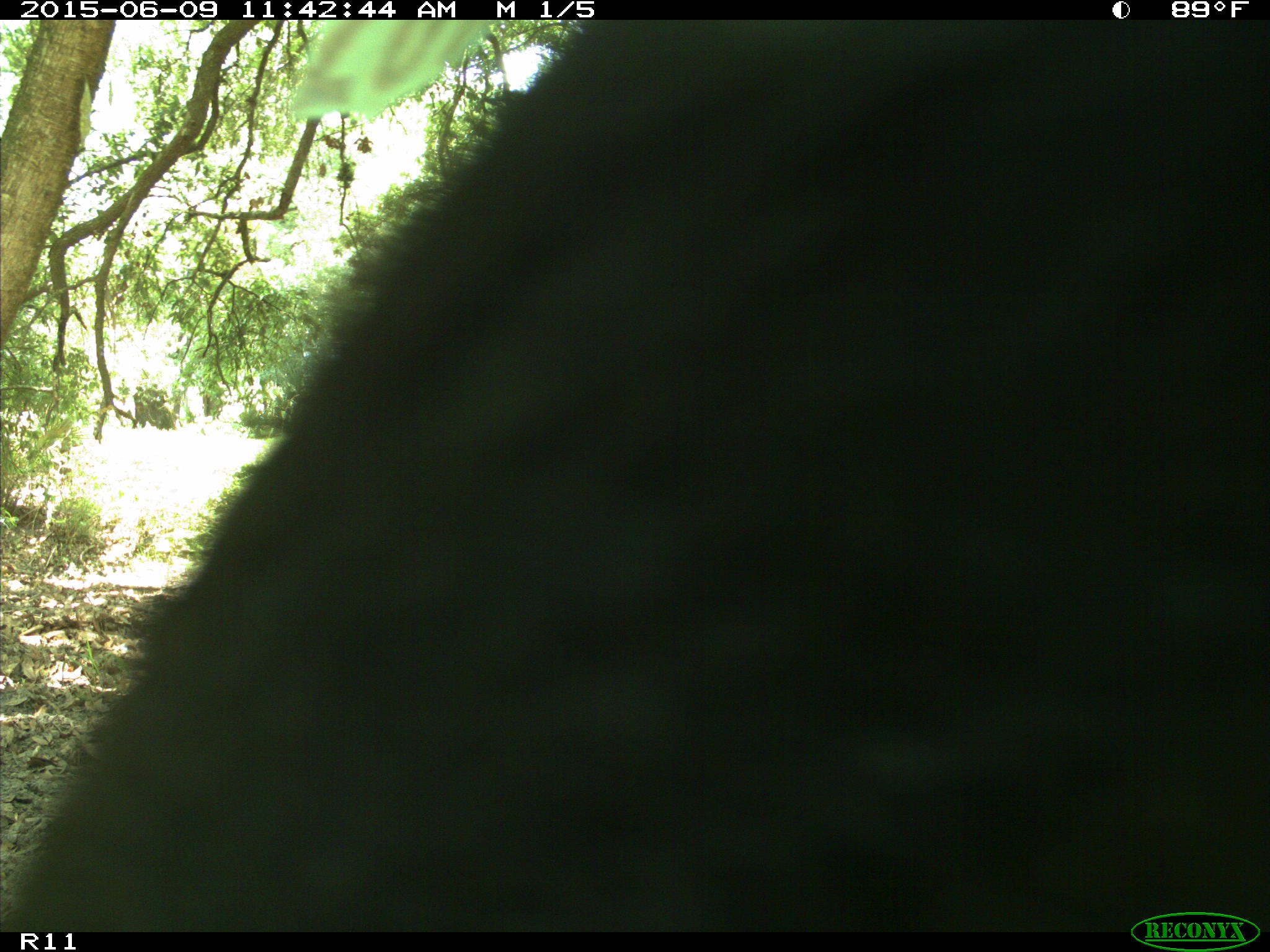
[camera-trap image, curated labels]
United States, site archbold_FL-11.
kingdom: Animalia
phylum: Chordata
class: Mammalia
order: Artiodactyla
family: Bovidae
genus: Bos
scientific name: Bos taurus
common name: domestic cow